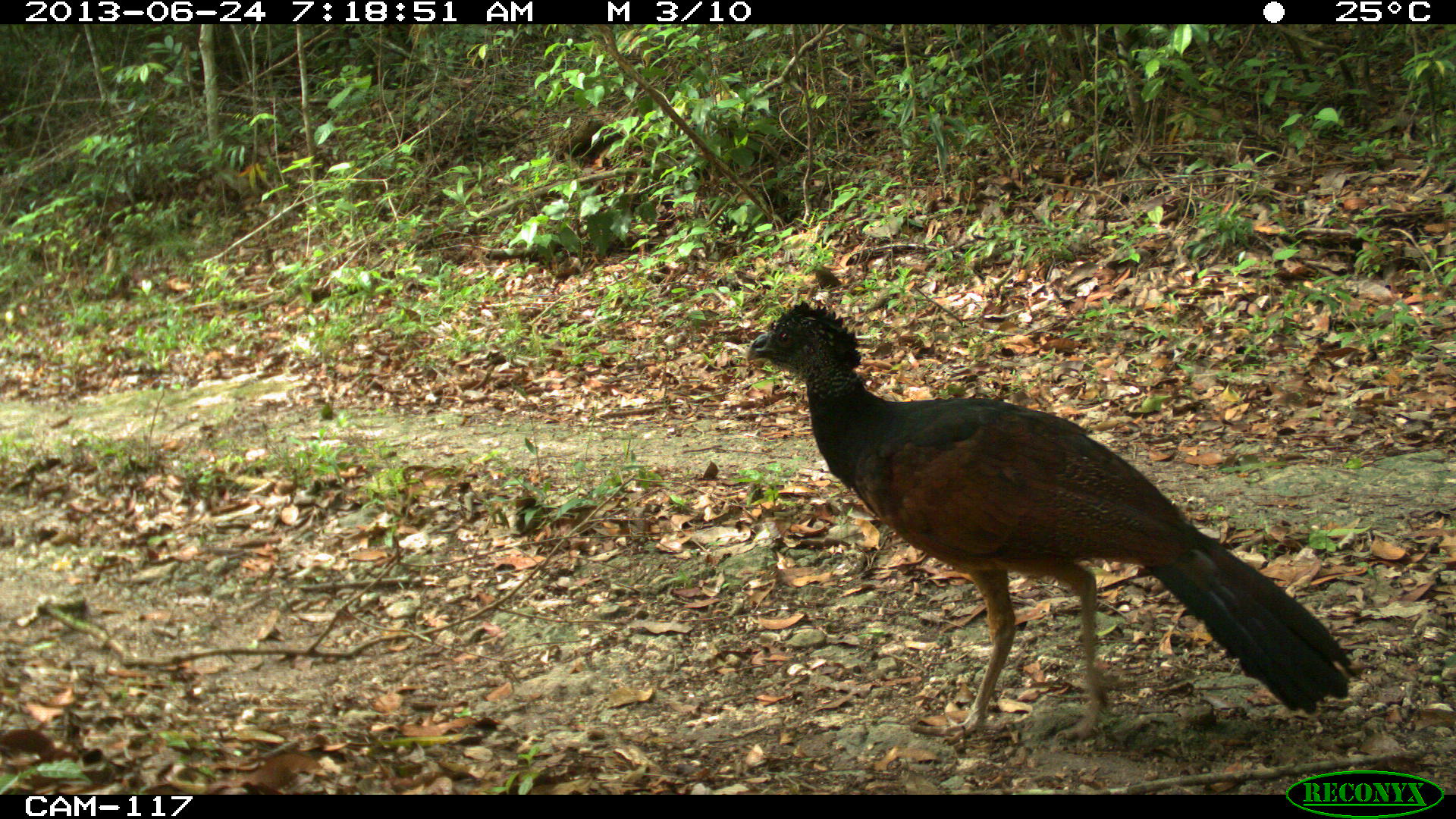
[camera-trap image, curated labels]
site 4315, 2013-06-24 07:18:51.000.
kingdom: Animalia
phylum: Chordata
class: Aves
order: Galliformes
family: Cracidae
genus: Crax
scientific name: Crax rubra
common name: great curassow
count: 1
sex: female